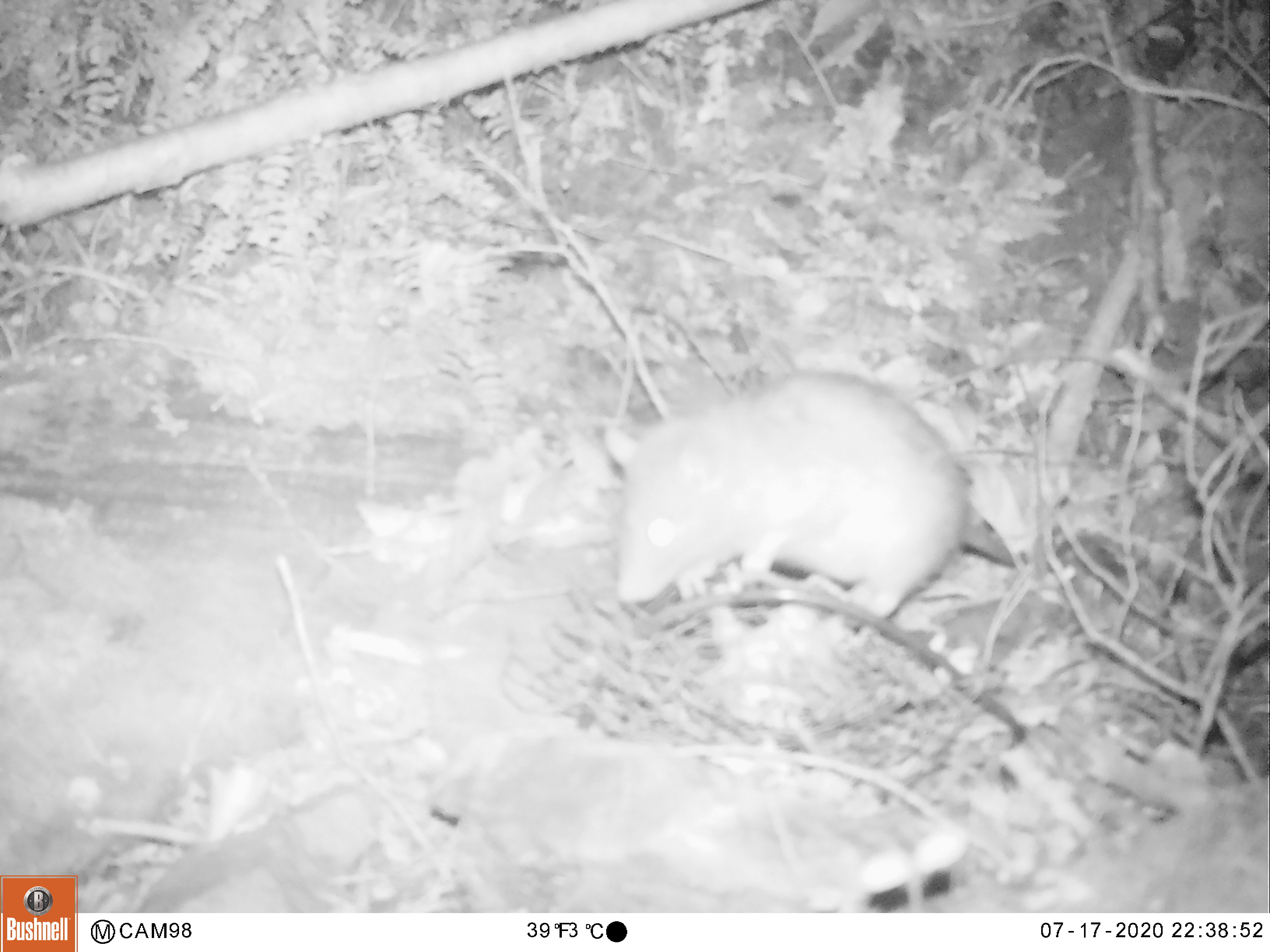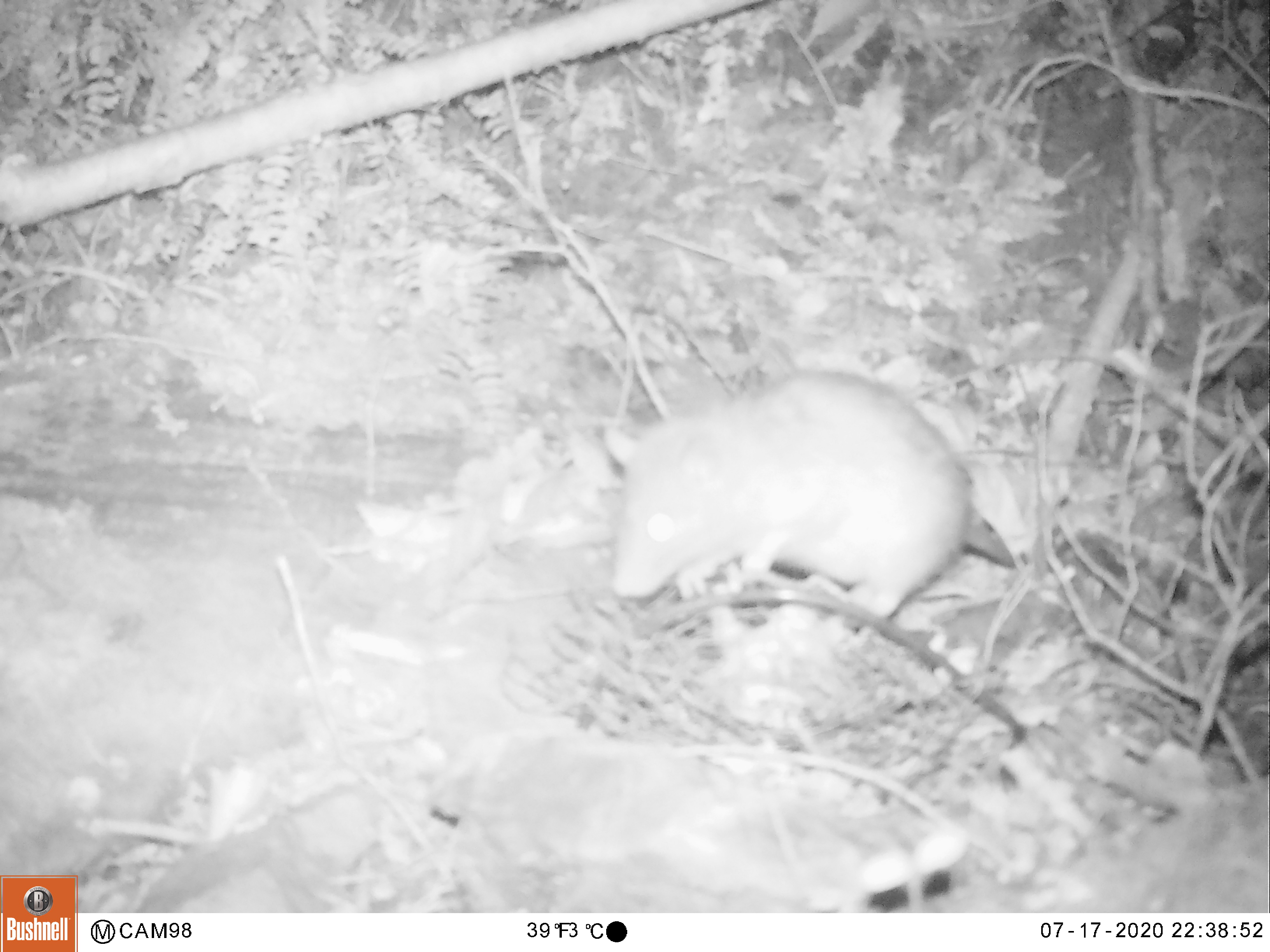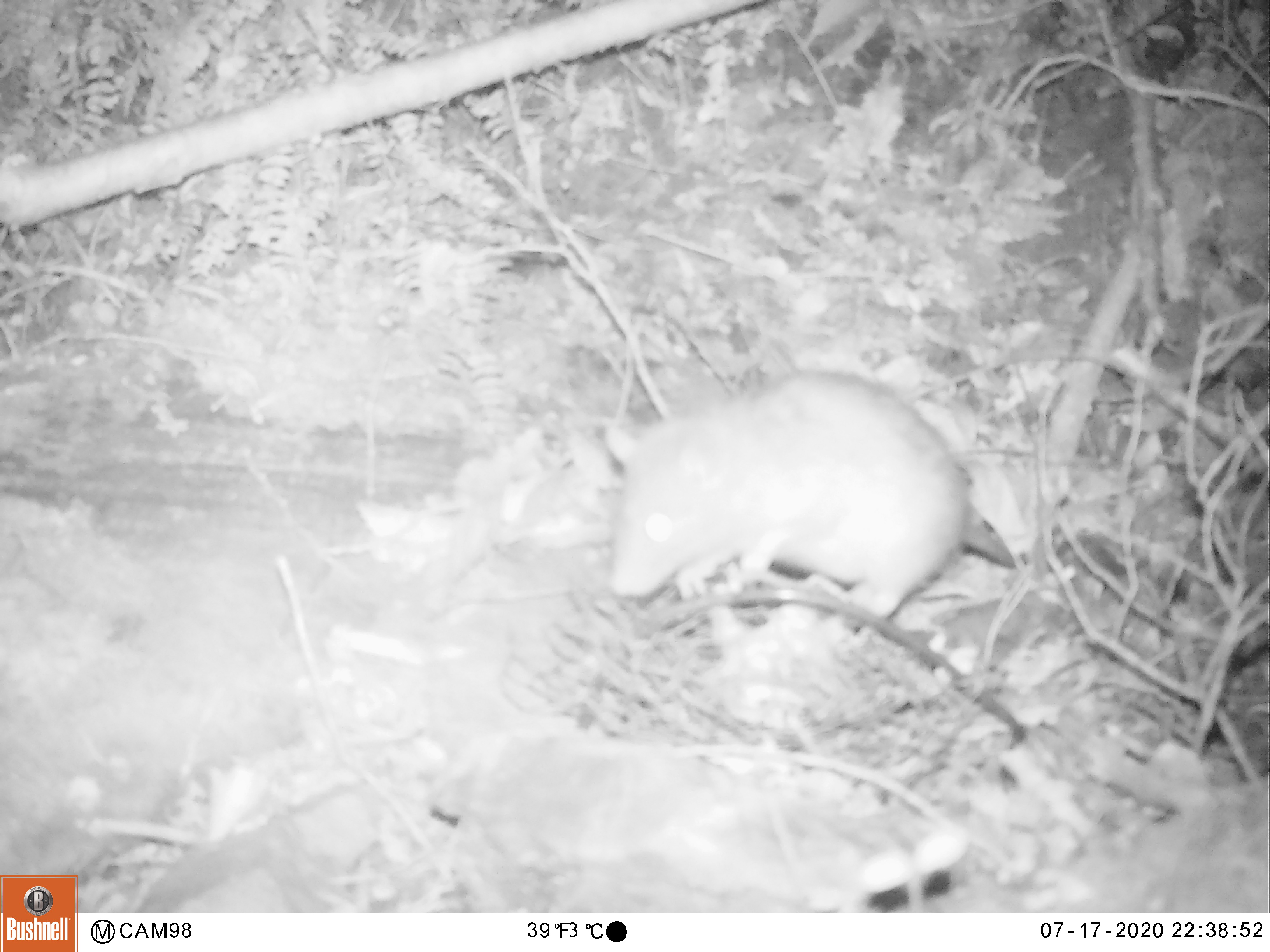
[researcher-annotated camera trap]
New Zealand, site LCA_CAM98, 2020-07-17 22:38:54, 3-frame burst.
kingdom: Animalia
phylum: Chordata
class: Mammalia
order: Rodentia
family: Muridae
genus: Rattus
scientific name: Rattus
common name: rat